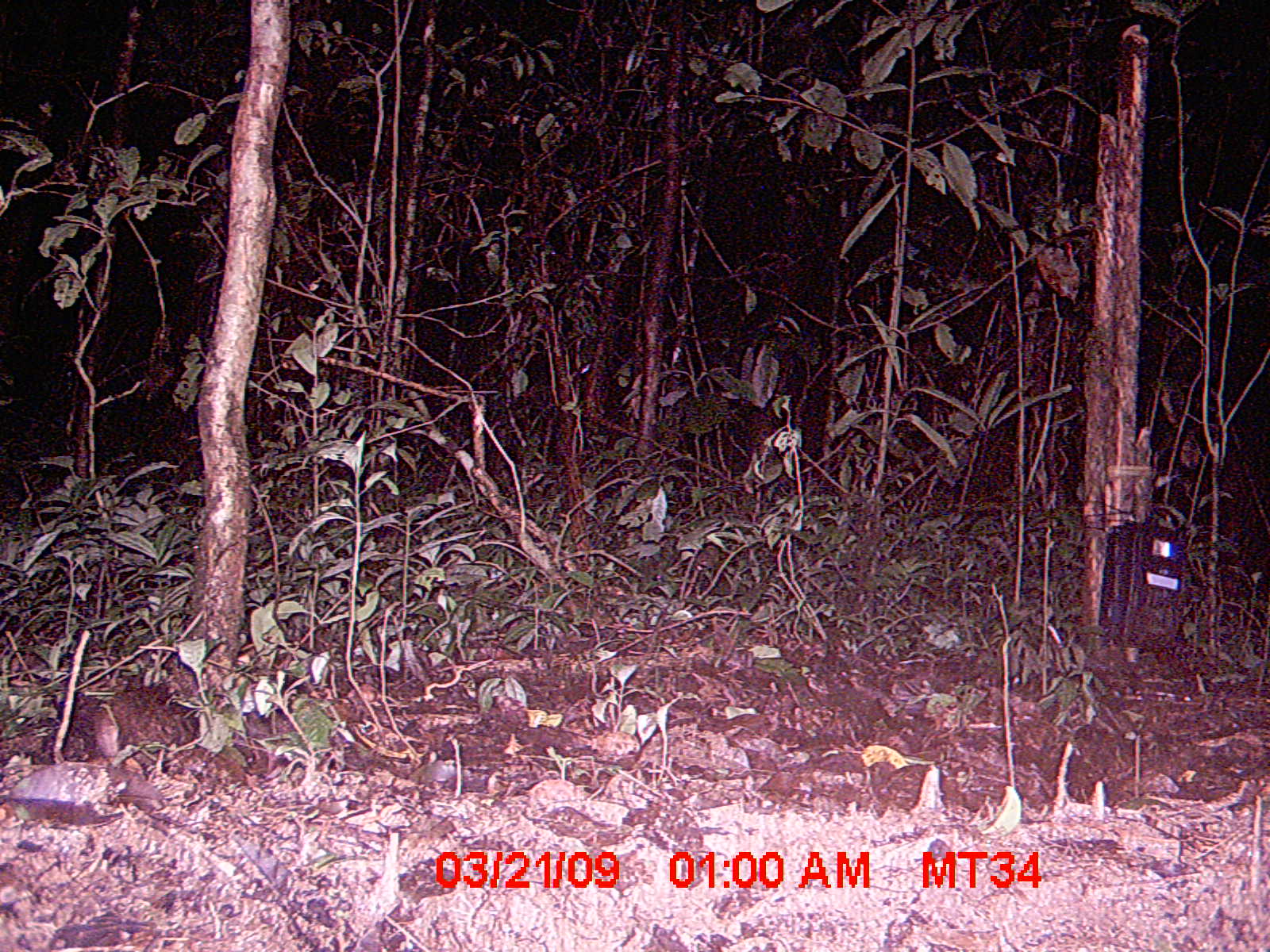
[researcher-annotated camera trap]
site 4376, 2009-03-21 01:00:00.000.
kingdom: Animalia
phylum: Chordata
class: Mammalia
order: Afrosoricida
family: Tenrecidae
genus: Tenrec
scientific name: Tenrec ecaudatus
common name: tailless tenrec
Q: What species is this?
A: Tenrec ecaudatus (tailless tenrec).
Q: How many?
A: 1.